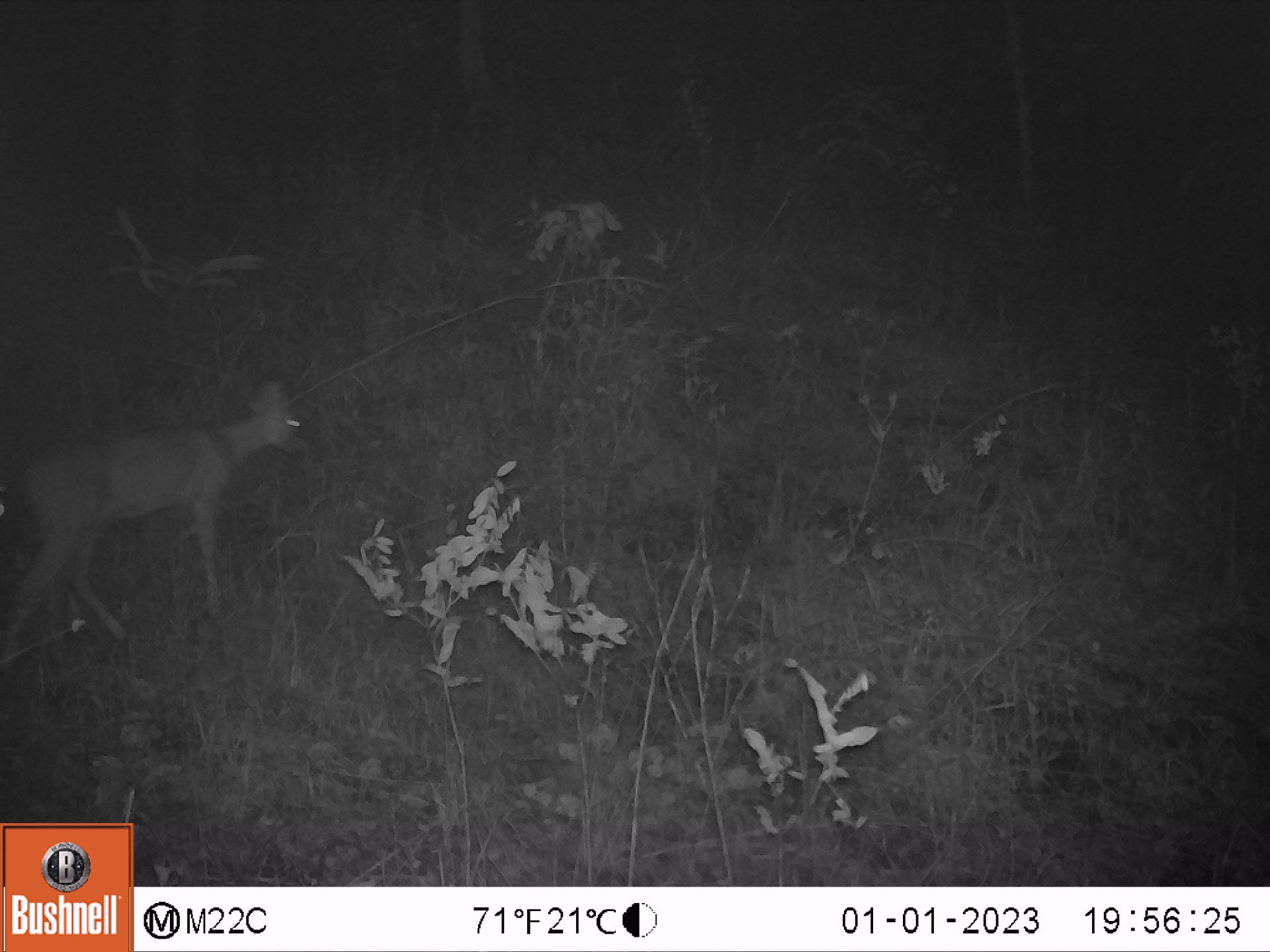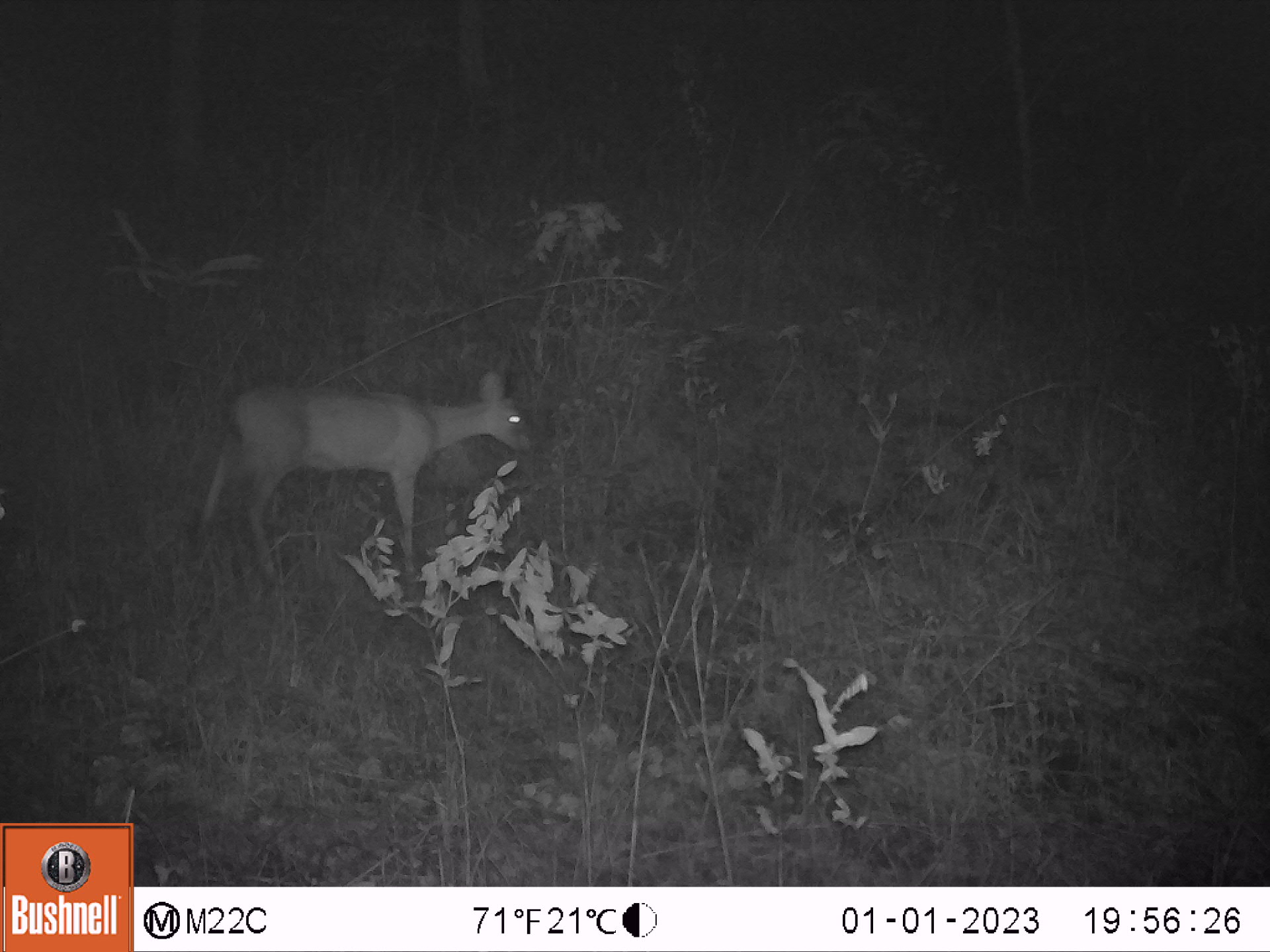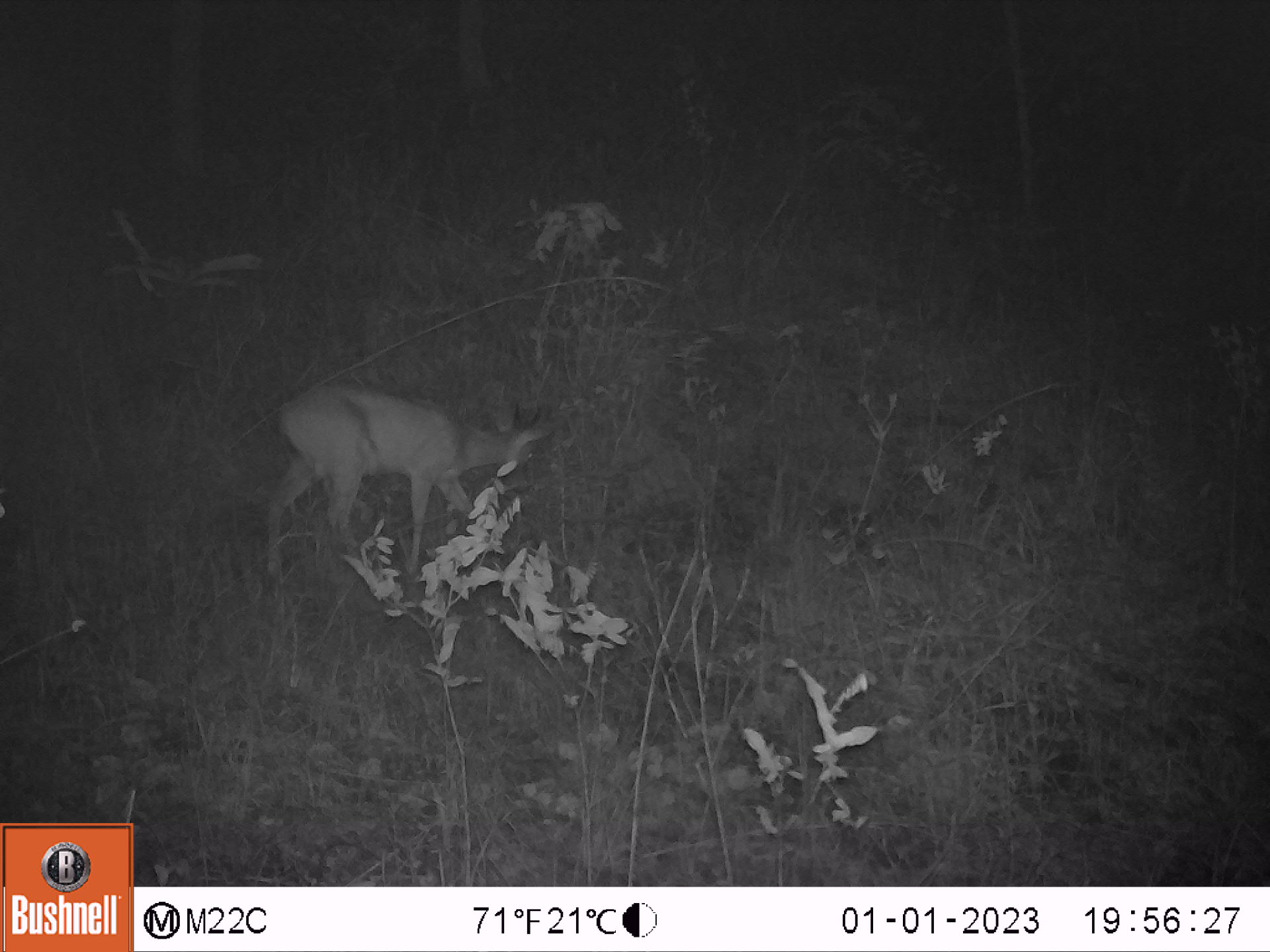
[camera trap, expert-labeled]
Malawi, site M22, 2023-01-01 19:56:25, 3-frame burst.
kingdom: Animalia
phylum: Chordata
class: Mammalia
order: Artiodactyla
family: Bovidae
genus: Sylvicapra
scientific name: Sylvicapra grimmia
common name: common duiker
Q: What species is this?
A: Common duiker (Sylvicapra grimmia).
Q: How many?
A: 1.